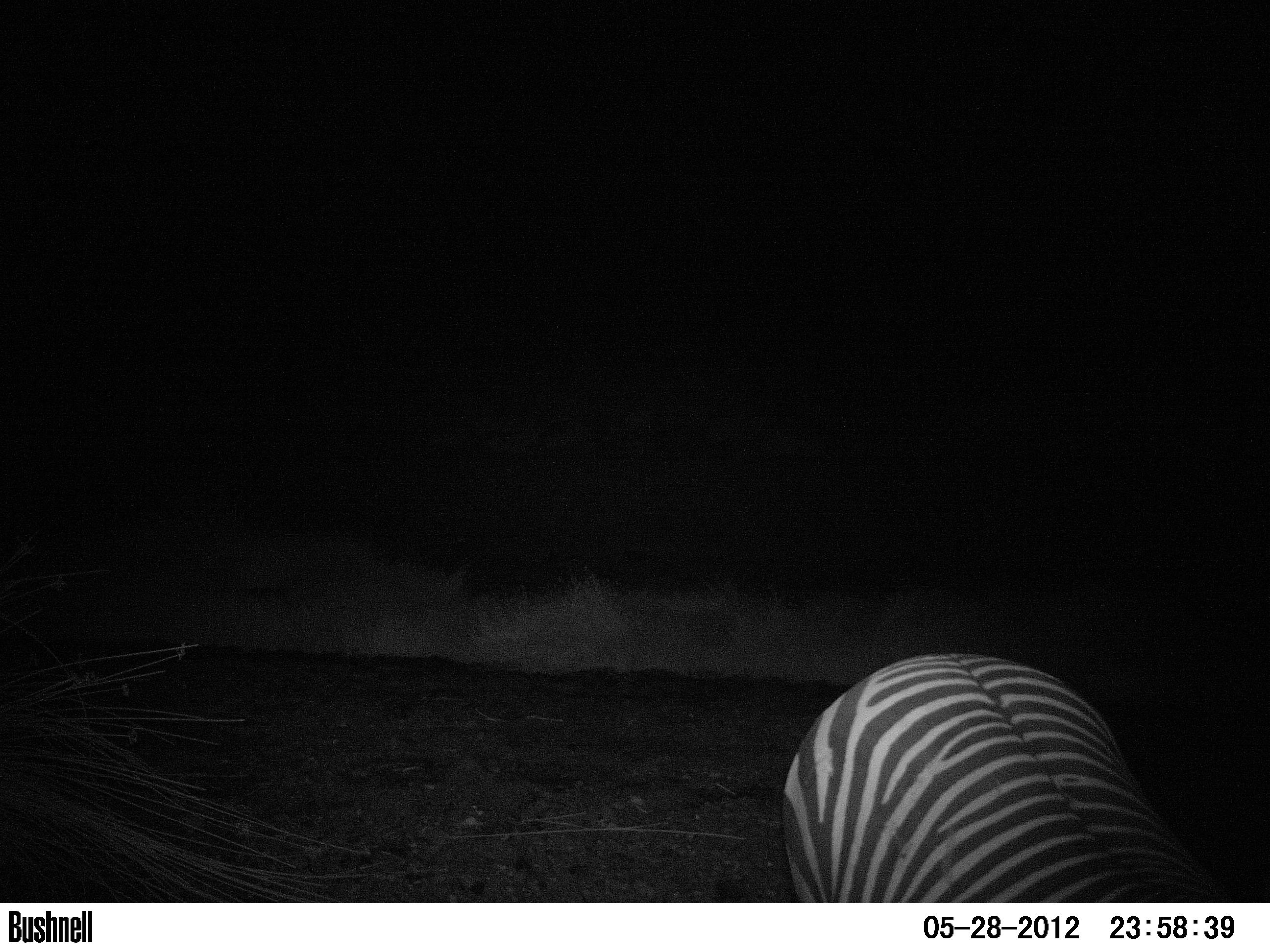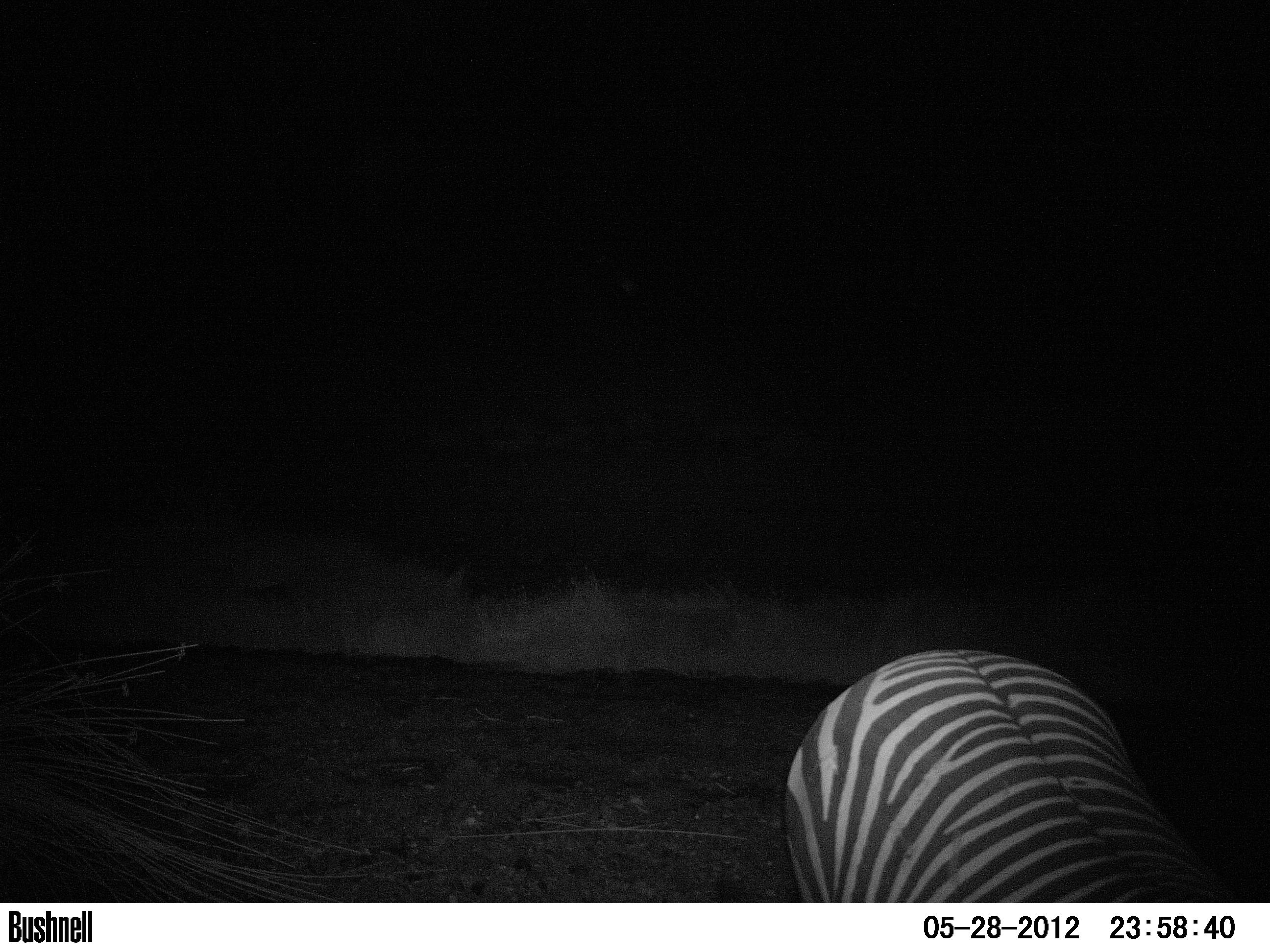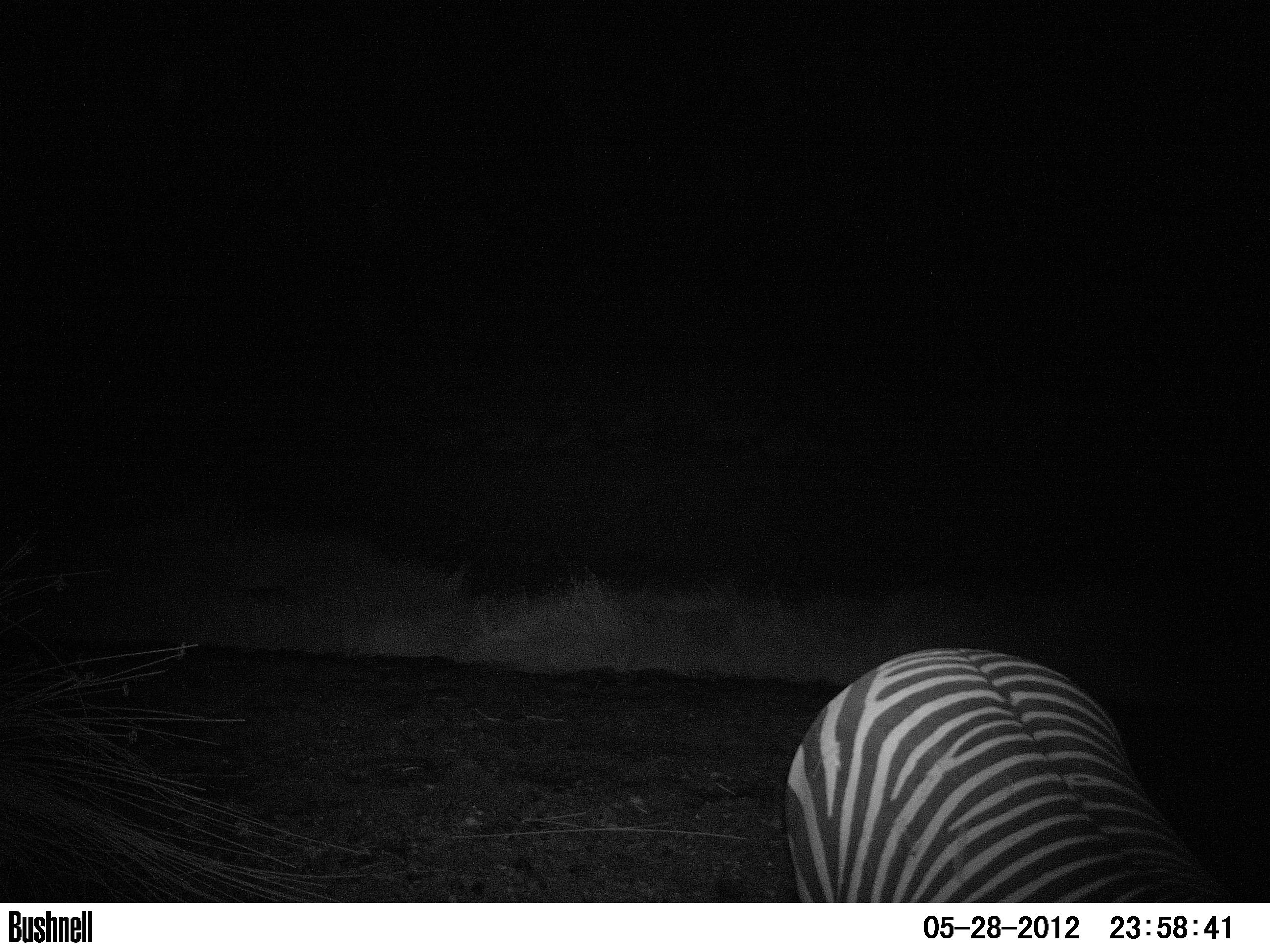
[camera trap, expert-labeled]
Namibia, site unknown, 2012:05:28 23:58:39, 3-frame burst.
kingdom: Animalia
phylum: Chordata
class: Mammalia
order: Perissodactyla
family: Equidae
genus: Equus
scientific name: Equus zebra hartmannae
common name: hartmann's mountain zebra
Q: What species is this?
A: Equus zebra hartmannae (hartmann's mountain zebra).